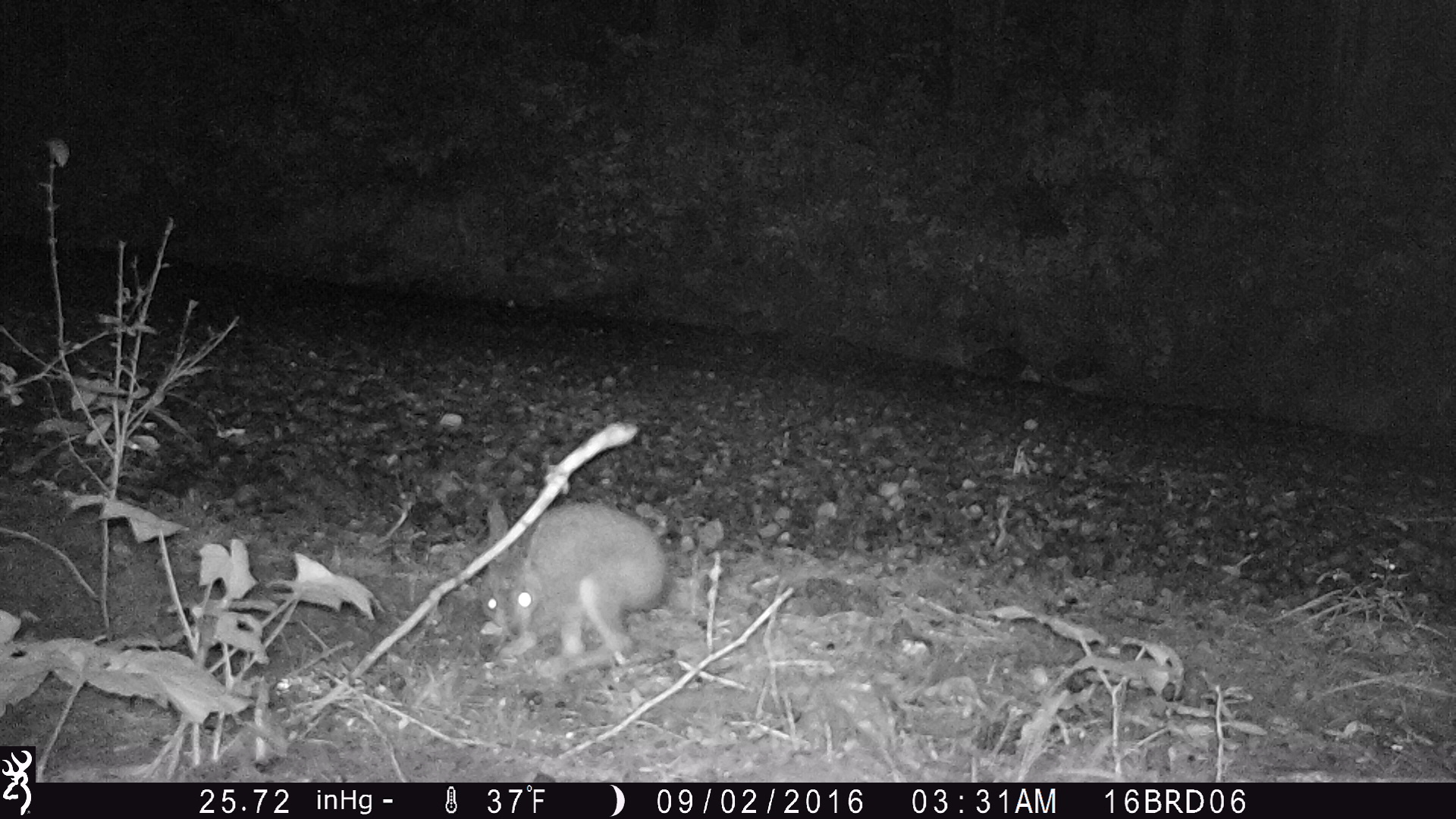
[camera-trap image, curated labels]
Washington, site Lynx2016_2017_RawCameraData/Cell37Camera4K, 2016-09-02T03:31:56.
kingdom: Animalia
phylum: Chordata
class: Mammalia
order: Lagomorpha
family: Leporidae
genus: Lepus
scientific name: Lepus americanus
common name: snowshoe hare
Lepus americanus (snowshoe hare). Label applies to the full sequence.